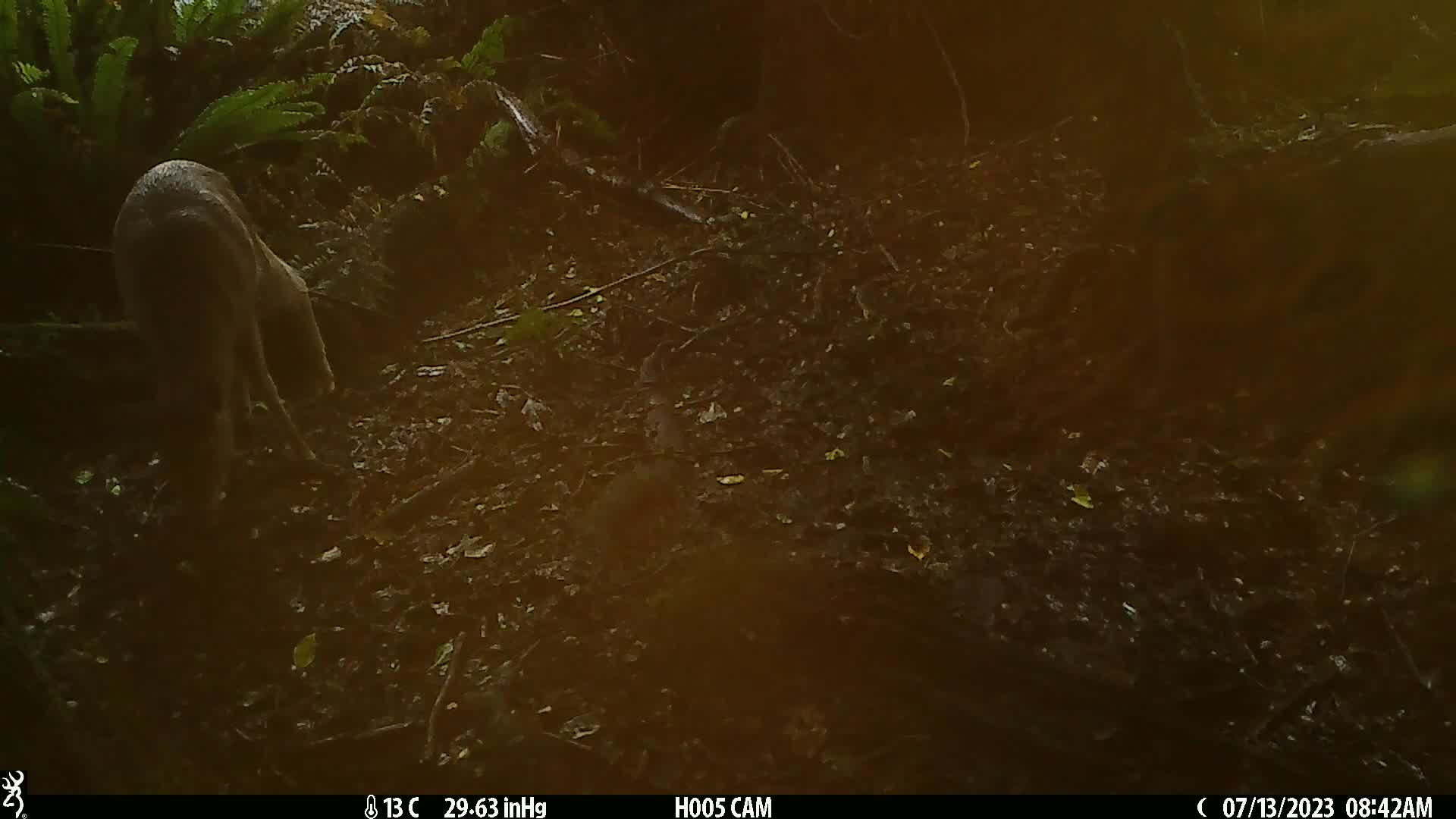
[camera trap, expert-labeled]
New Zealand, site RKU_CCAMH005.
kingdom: Animalia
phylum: Chordata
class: Mammalia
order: Artiodactyla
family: Cervidae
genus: Odocoileus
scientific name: Odocoileus virginianus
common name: white-tailed deer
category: white tailed deer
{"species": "white tailed deer (white-tailed deer) (Odocoileus virginianus)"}